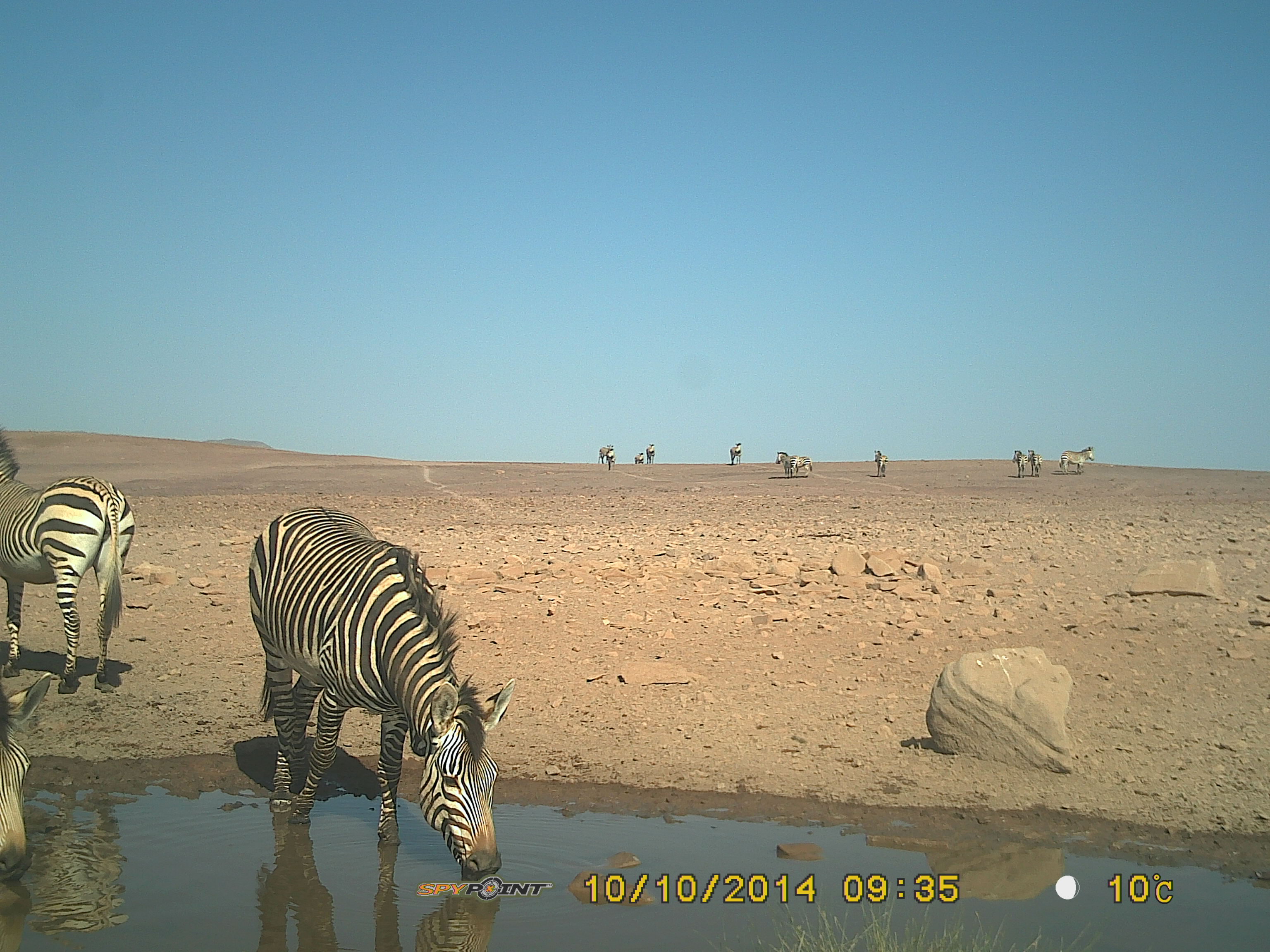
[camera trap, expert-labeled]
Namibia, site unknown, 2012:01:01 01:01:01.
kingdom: Animalia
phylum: Chordata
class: Mammalia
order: Perissodactyla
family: Equidae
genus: Equus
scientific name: Equus zebra hartmannae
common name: hartmann's mountain zebra